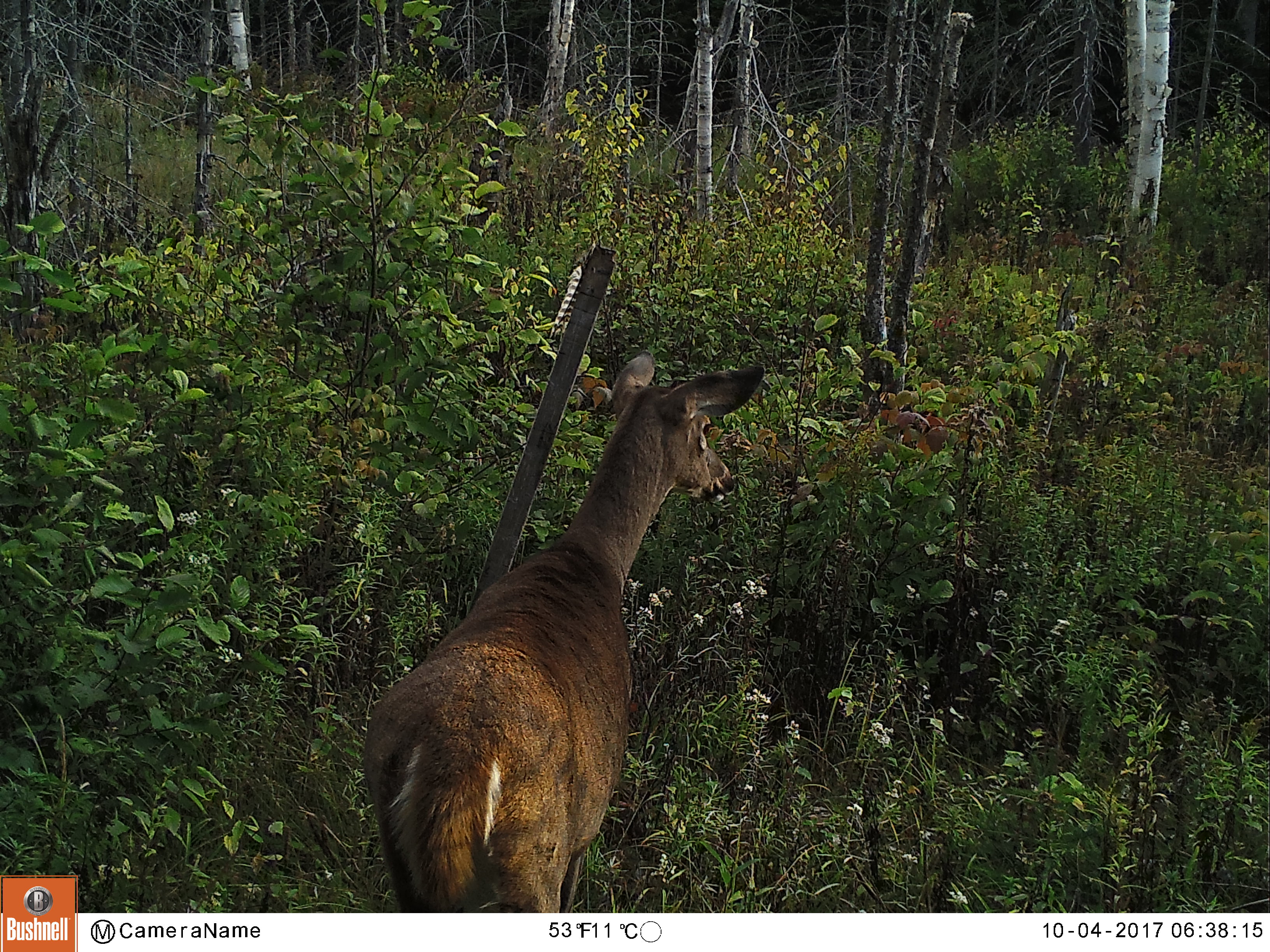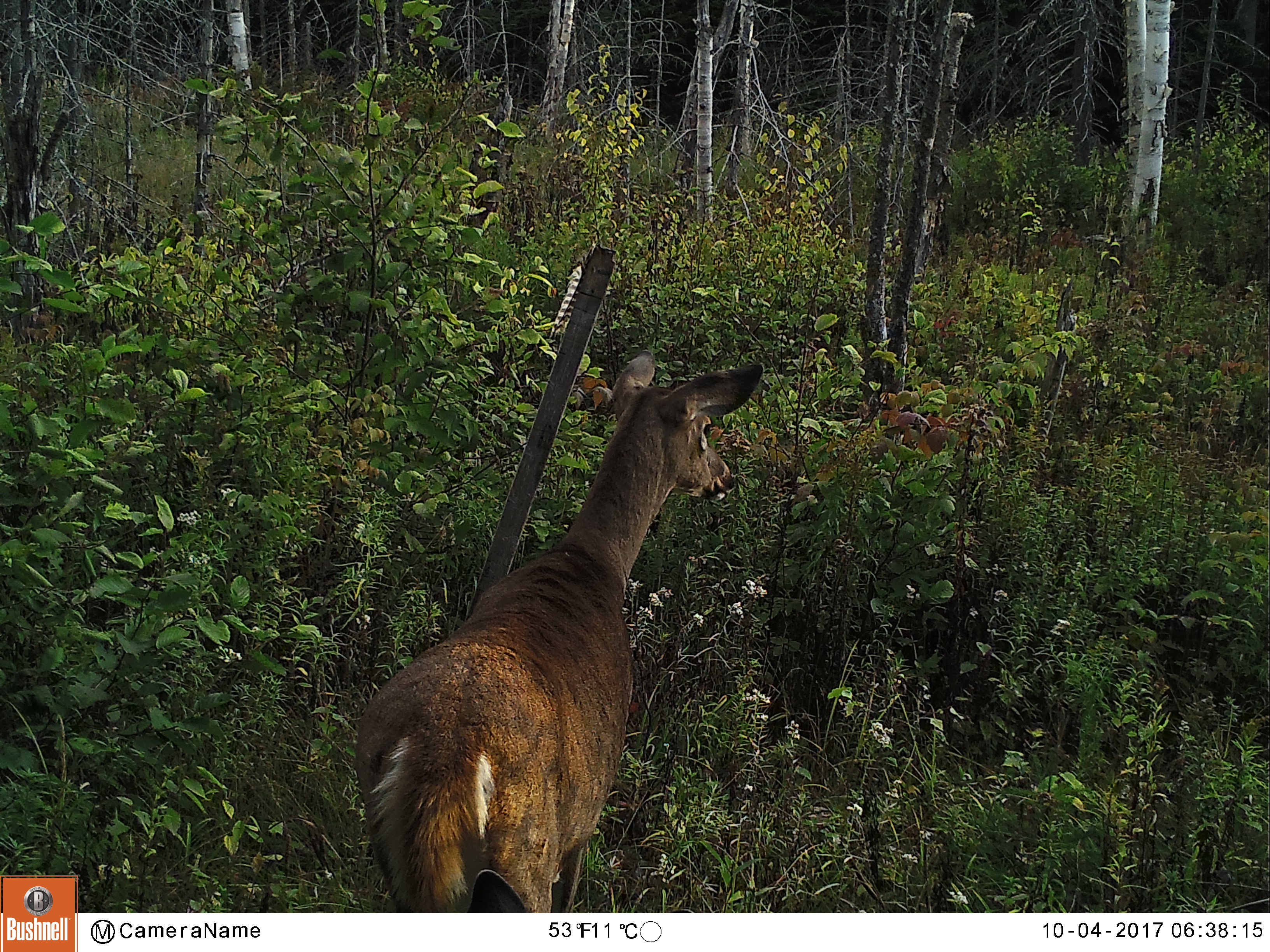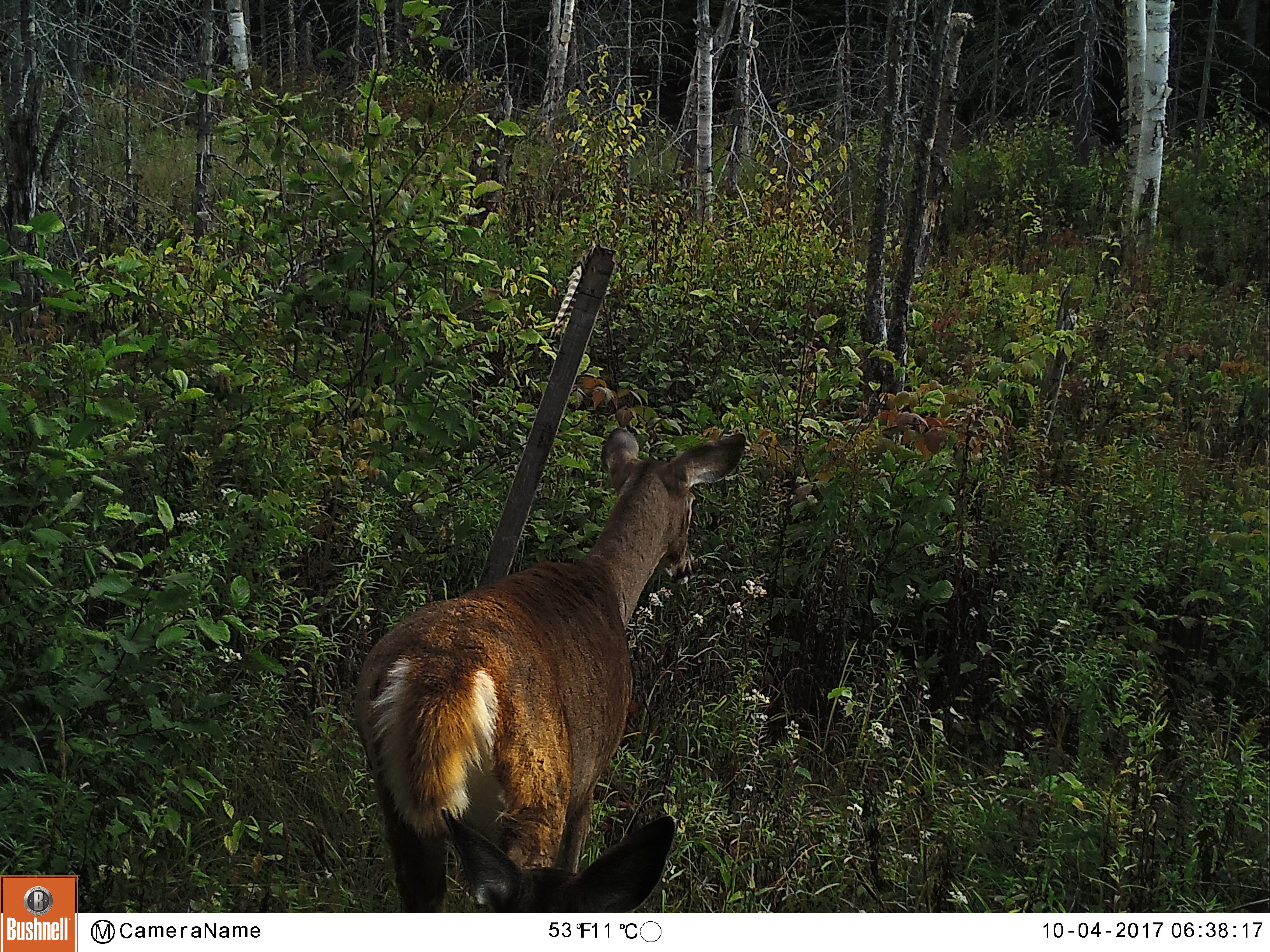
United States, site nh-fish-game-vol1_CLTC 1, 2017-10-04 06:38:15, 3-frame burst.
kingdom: Animalia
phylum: Chordata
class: Mammalia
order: Artiodactyla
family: Cervidae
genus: Odocoileus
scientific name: Odocoileus virginianus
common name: white-tailed deer